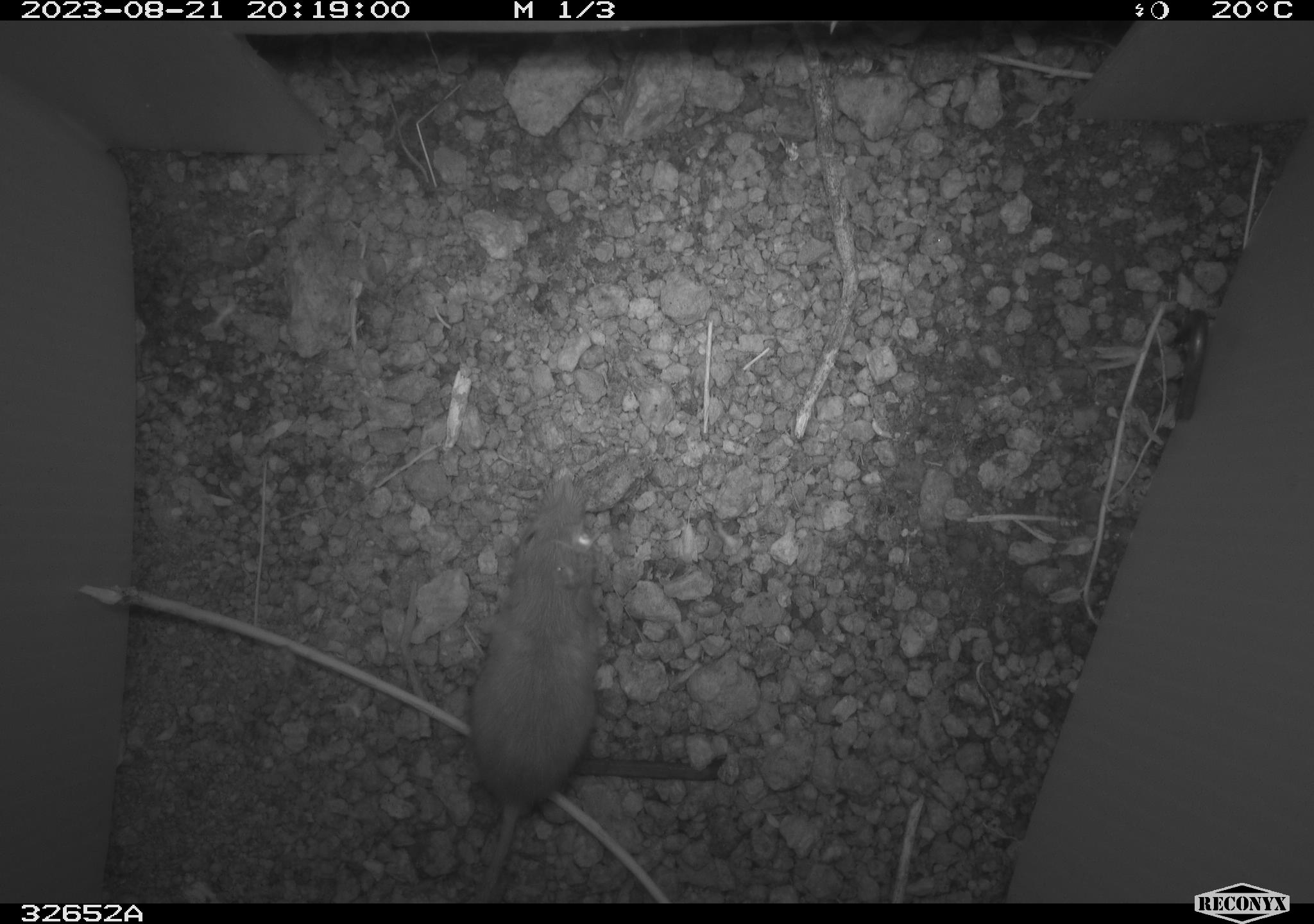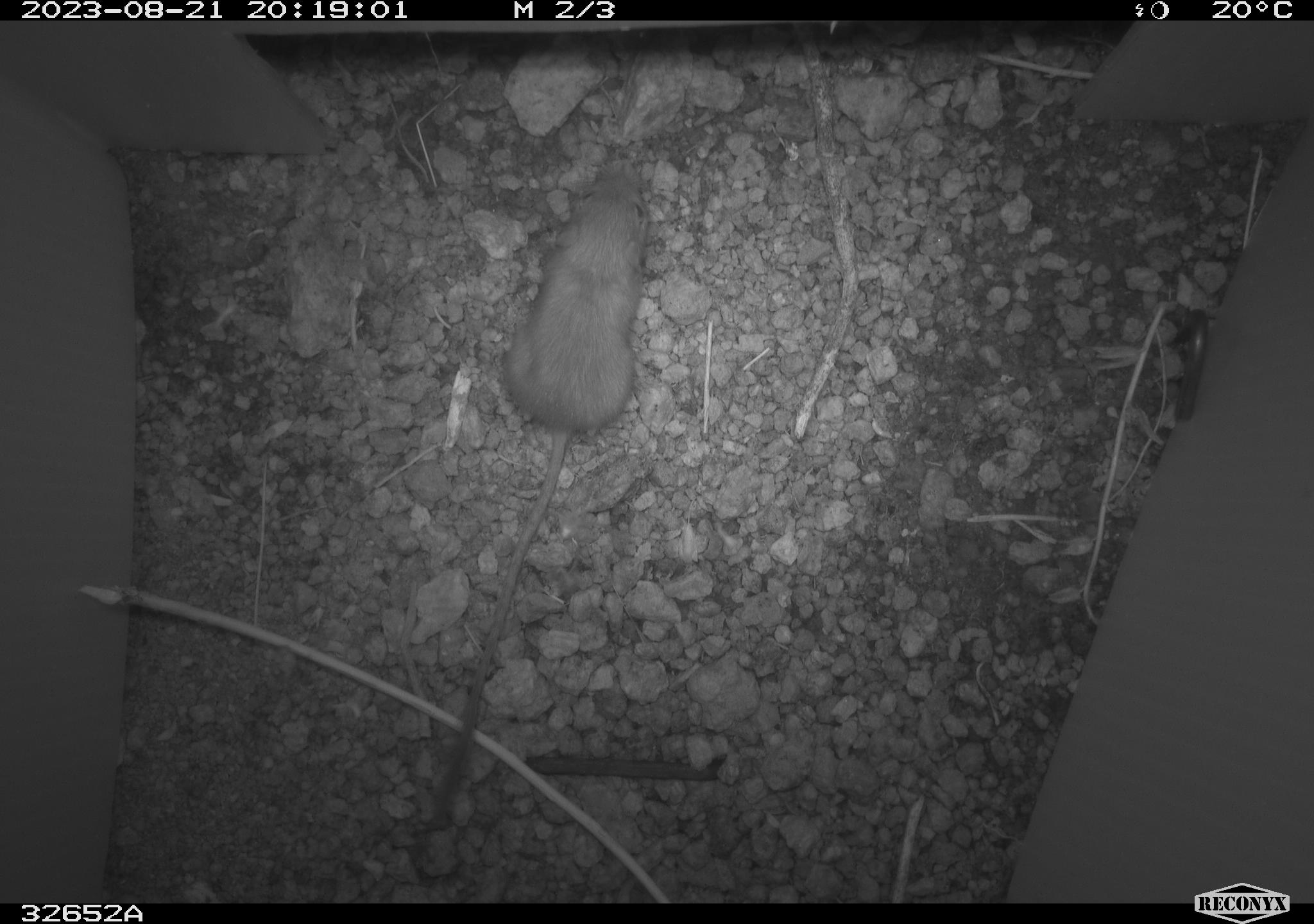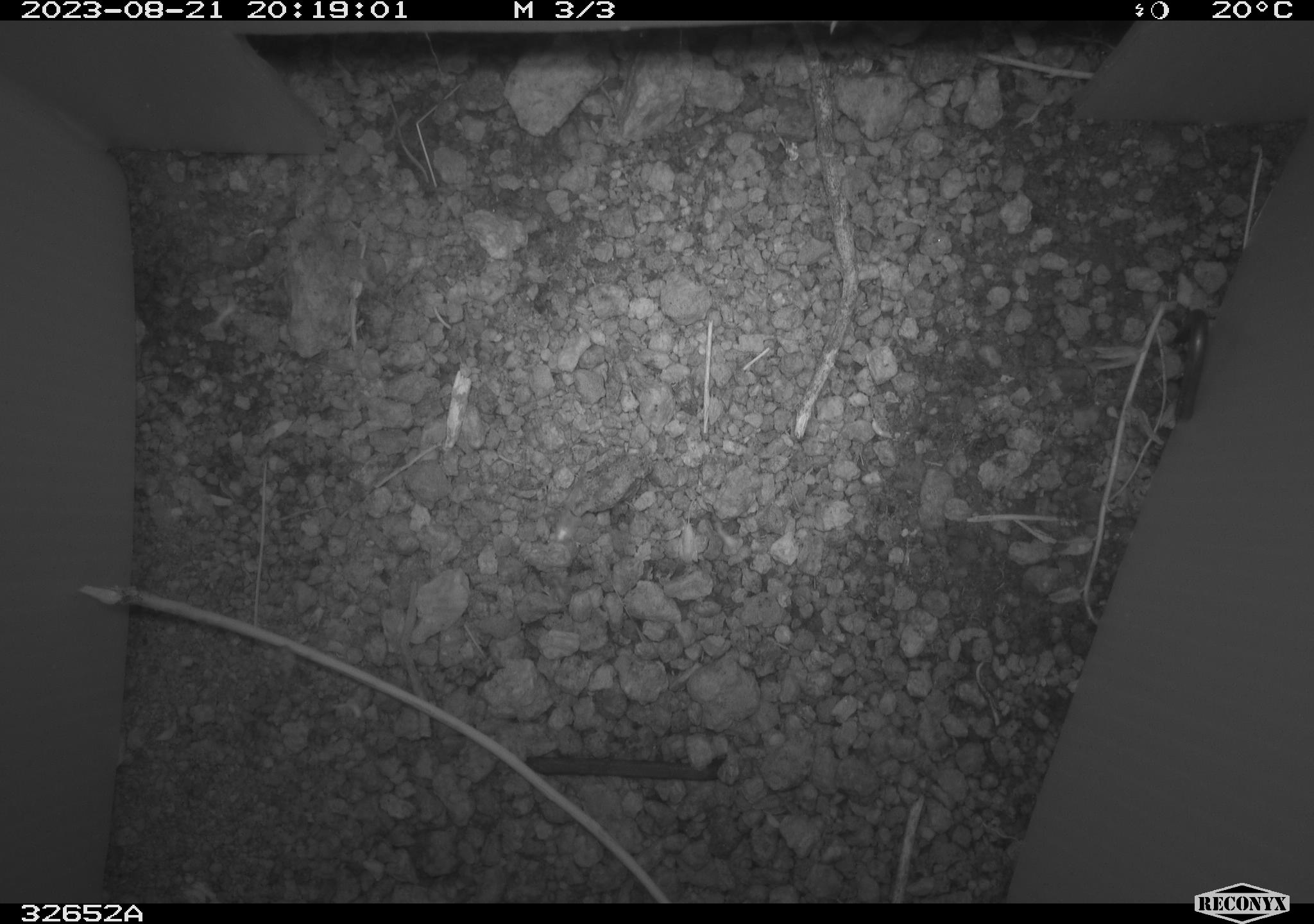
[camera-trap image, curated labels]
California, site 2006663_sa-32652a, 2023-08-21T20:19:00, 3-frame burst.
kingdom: Animalia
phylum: Chordata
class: Mammalia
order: Rodentia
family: Heteromyidae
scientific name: Heteromyidae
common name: kangaroo rats and pocket mice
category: heteromyidae family